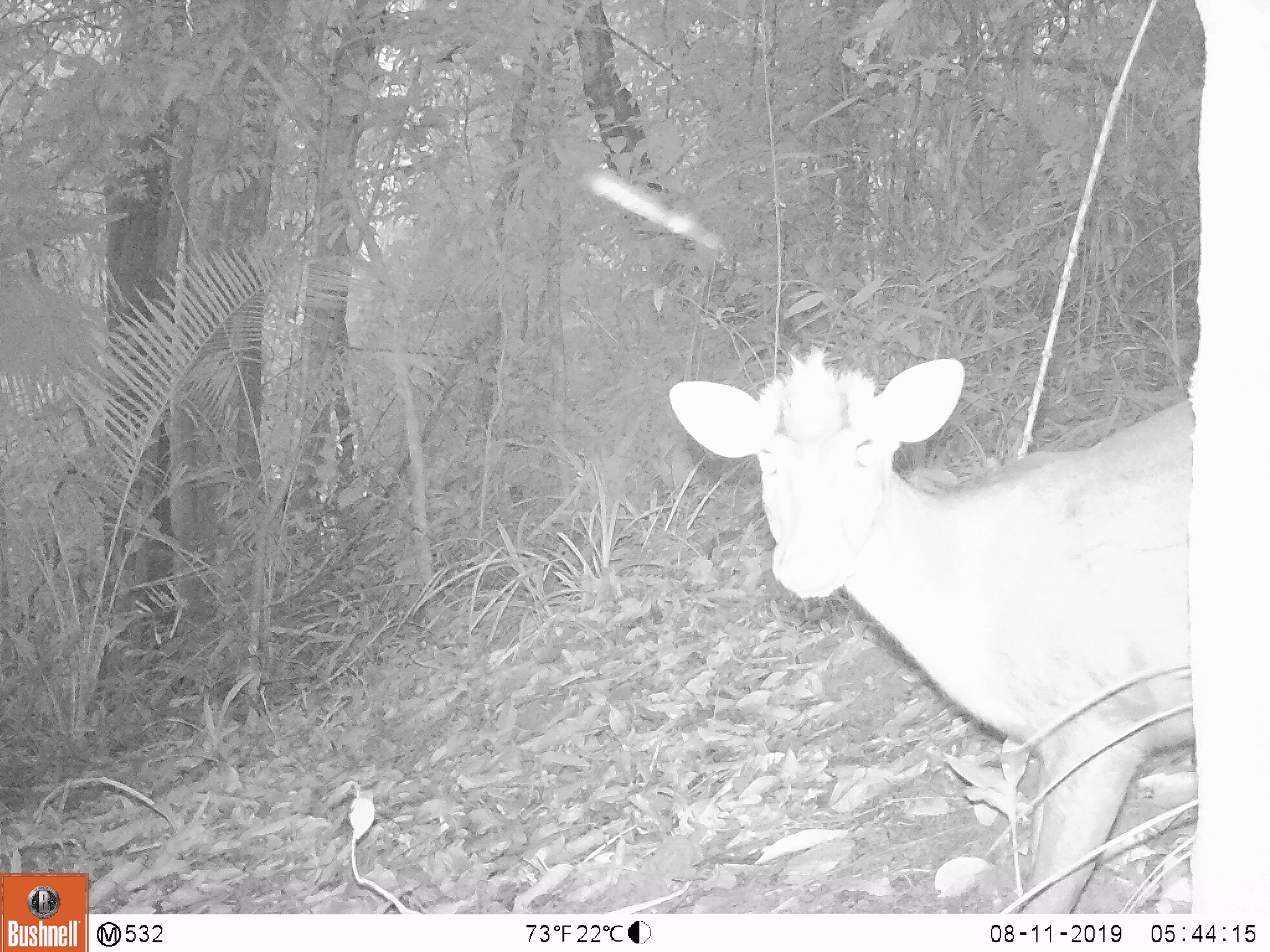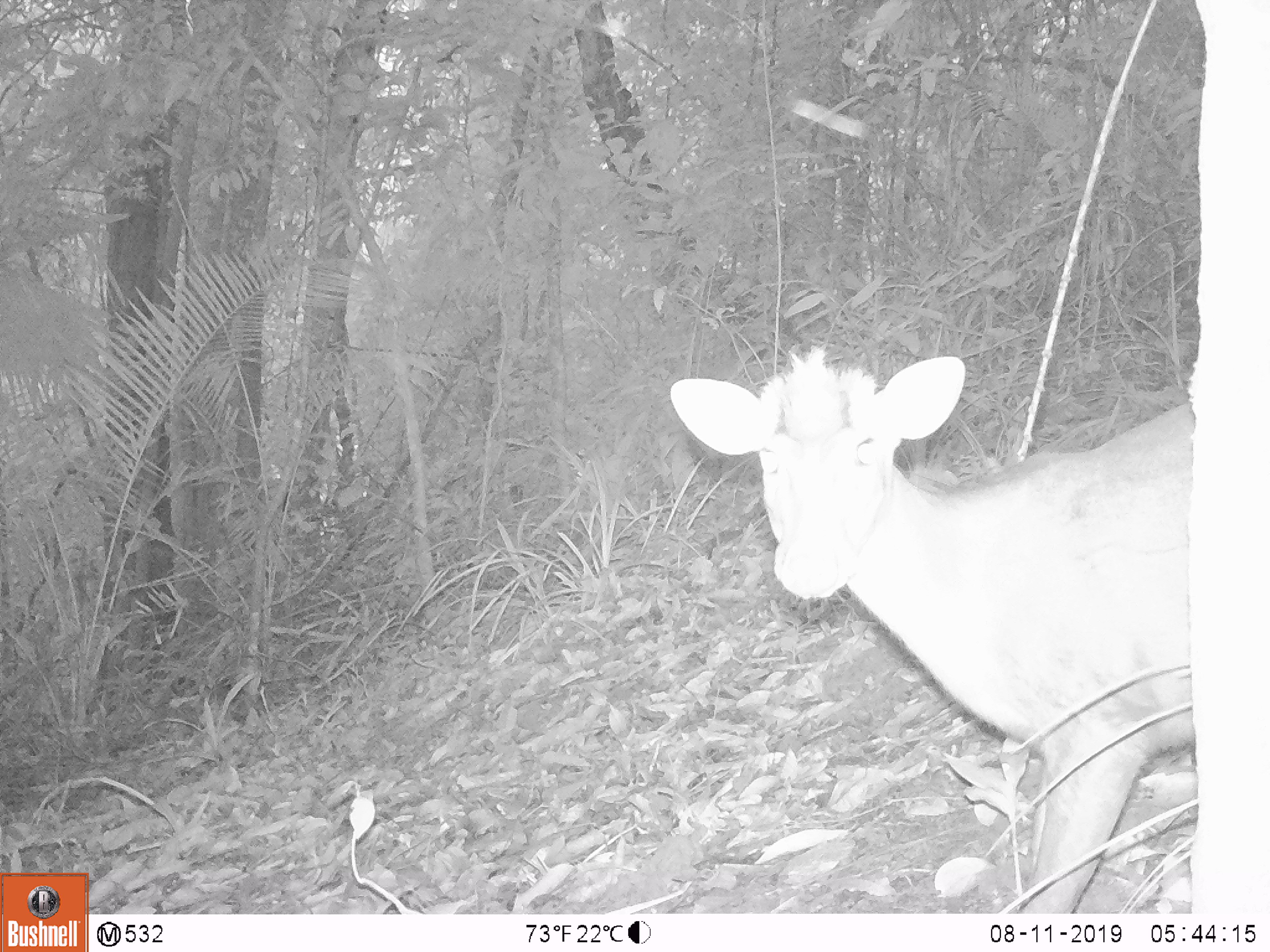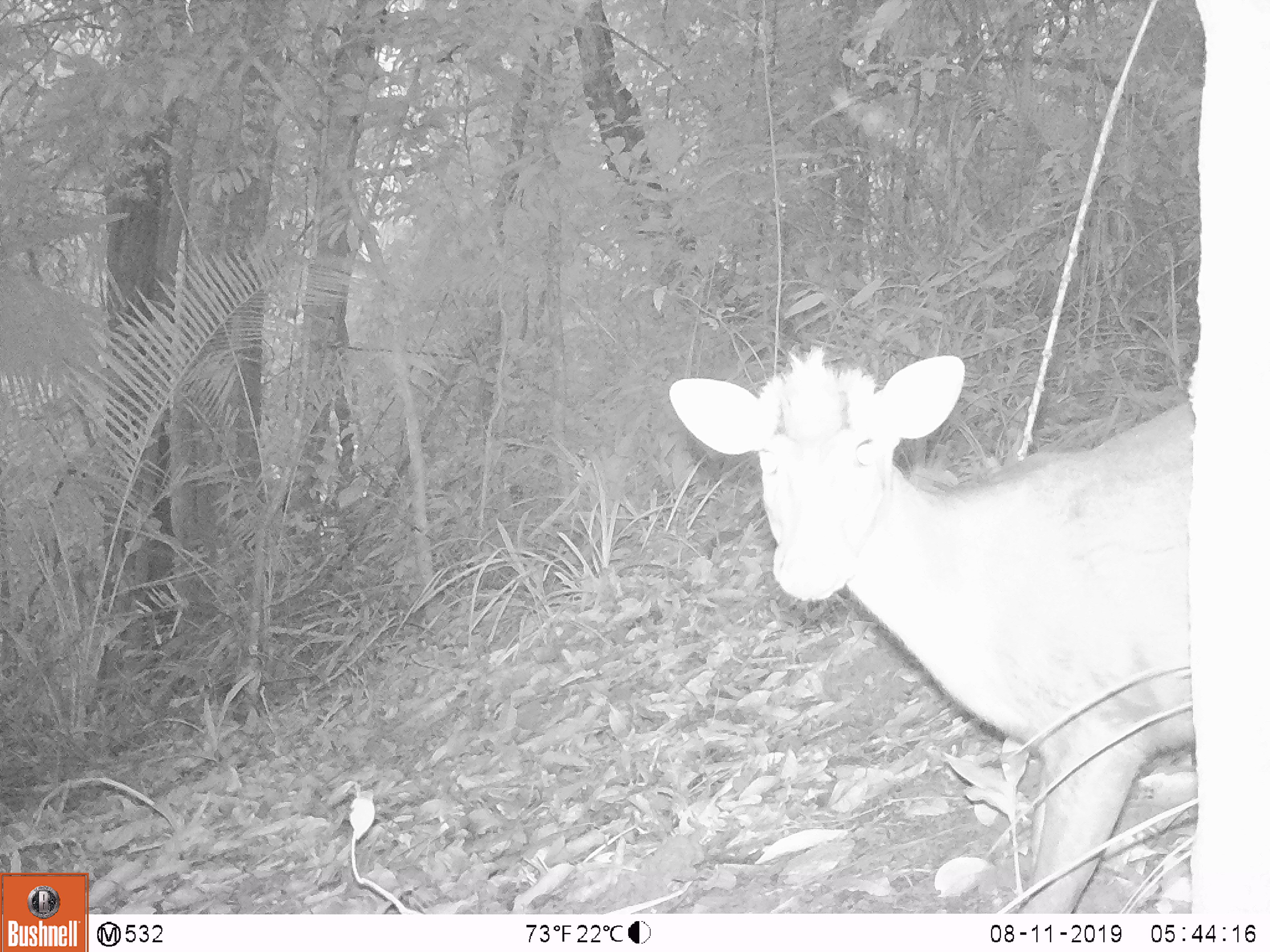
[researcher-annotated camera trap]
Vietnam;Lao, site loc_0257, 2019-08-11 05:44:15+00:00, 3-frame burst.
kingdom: Animalia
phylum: Chordata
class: Mammalia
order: Artiodactyla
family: Cervidae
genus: Muntiacus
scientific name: Muntiacus rooseveltorum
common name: roosevelt's muntjac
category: roosevelts muntjac group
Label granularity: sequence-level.